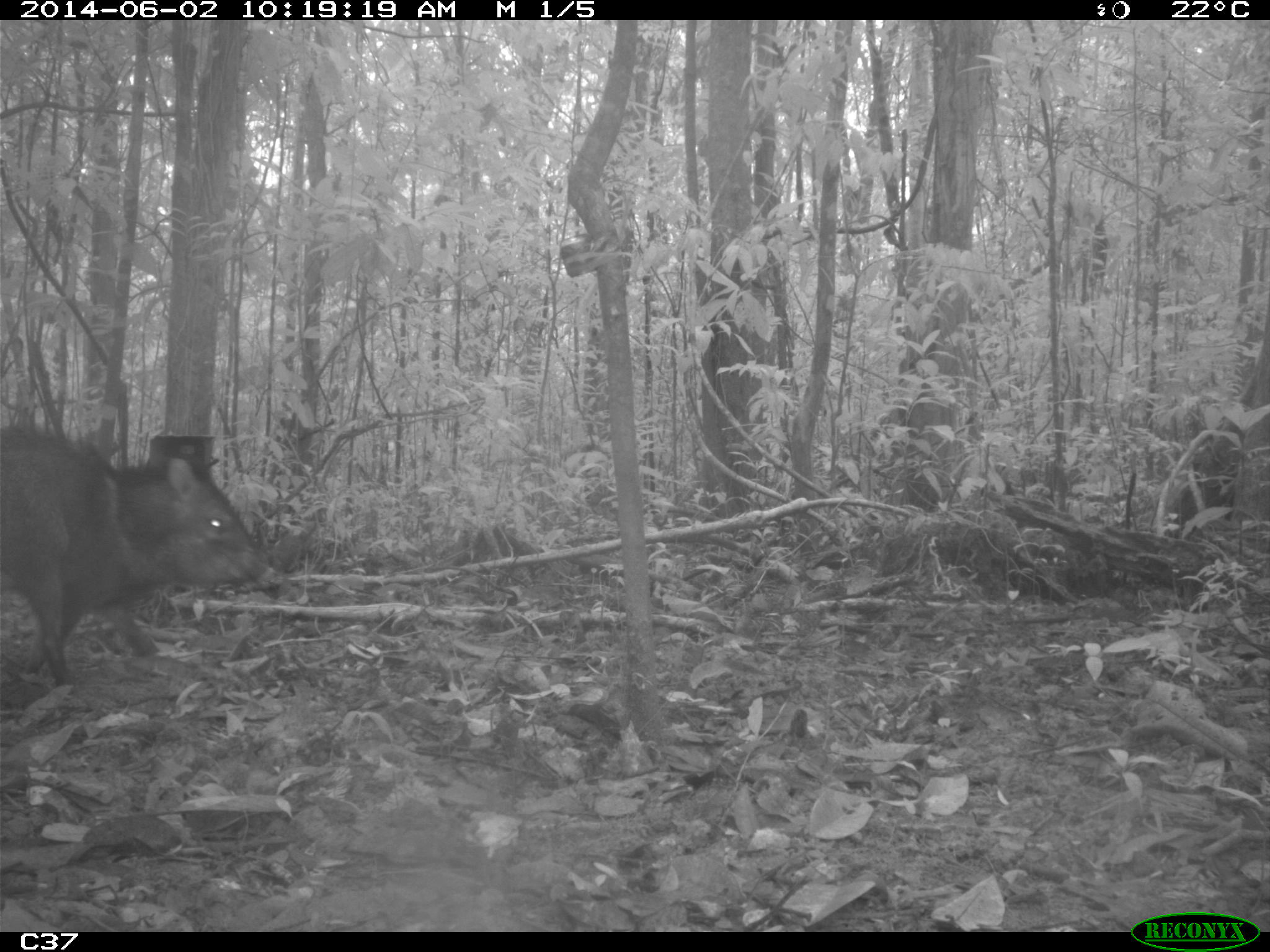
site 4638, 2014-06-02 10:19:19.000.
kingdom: Animalia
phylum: Chordata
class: Mammalia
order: Artiodactyla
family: Tayassuidae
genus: Pecari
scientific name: Pecari tajacu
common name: collared peccary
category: tayassu tajacu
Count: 1.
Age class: adult.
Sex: male.